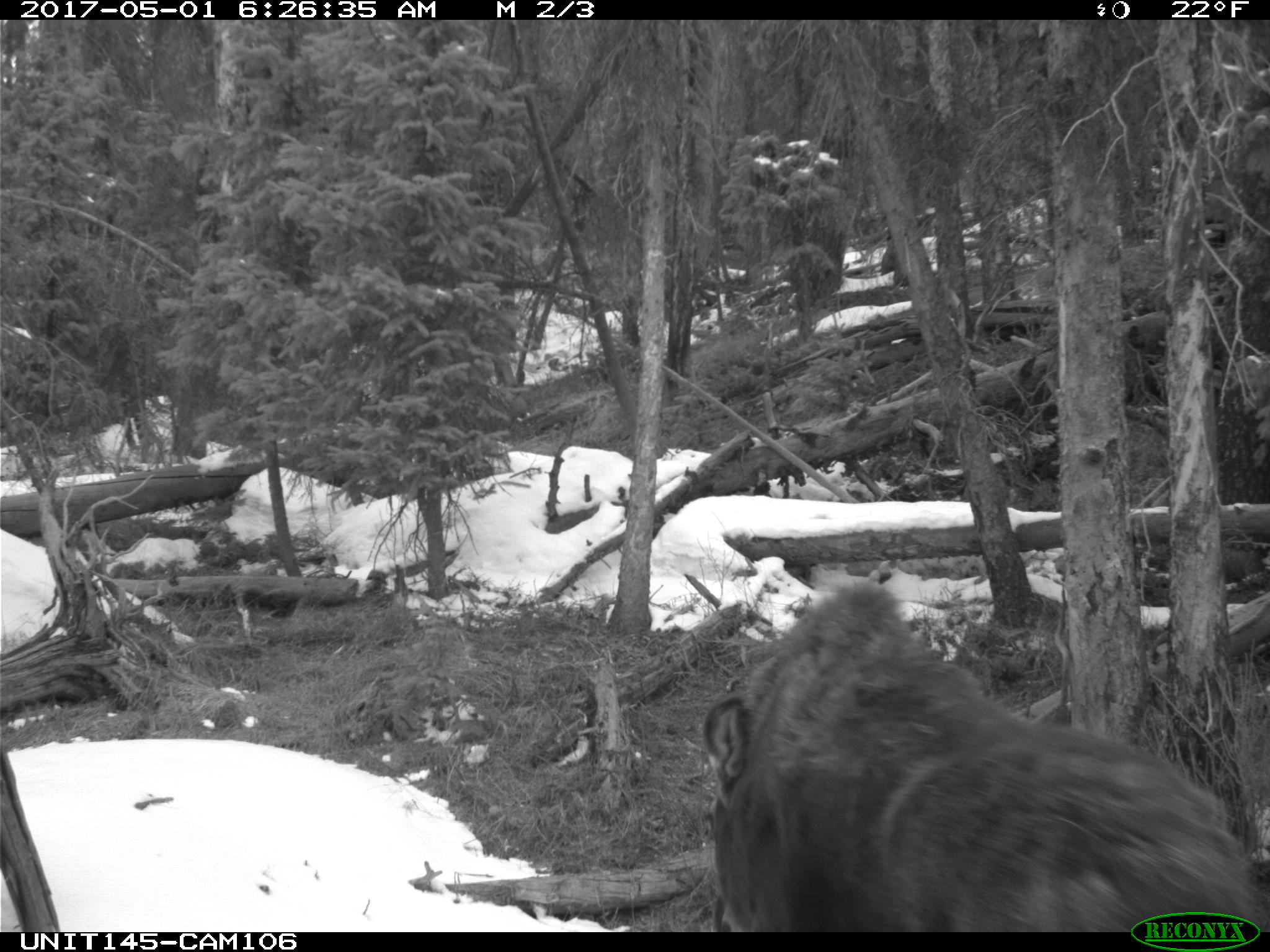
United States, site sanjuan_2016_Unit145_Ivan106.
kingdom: Animalia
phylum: Chordata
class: Mammalia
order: Artiodactyla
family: Cervidae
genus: Alces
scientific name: Alces alces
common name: moose